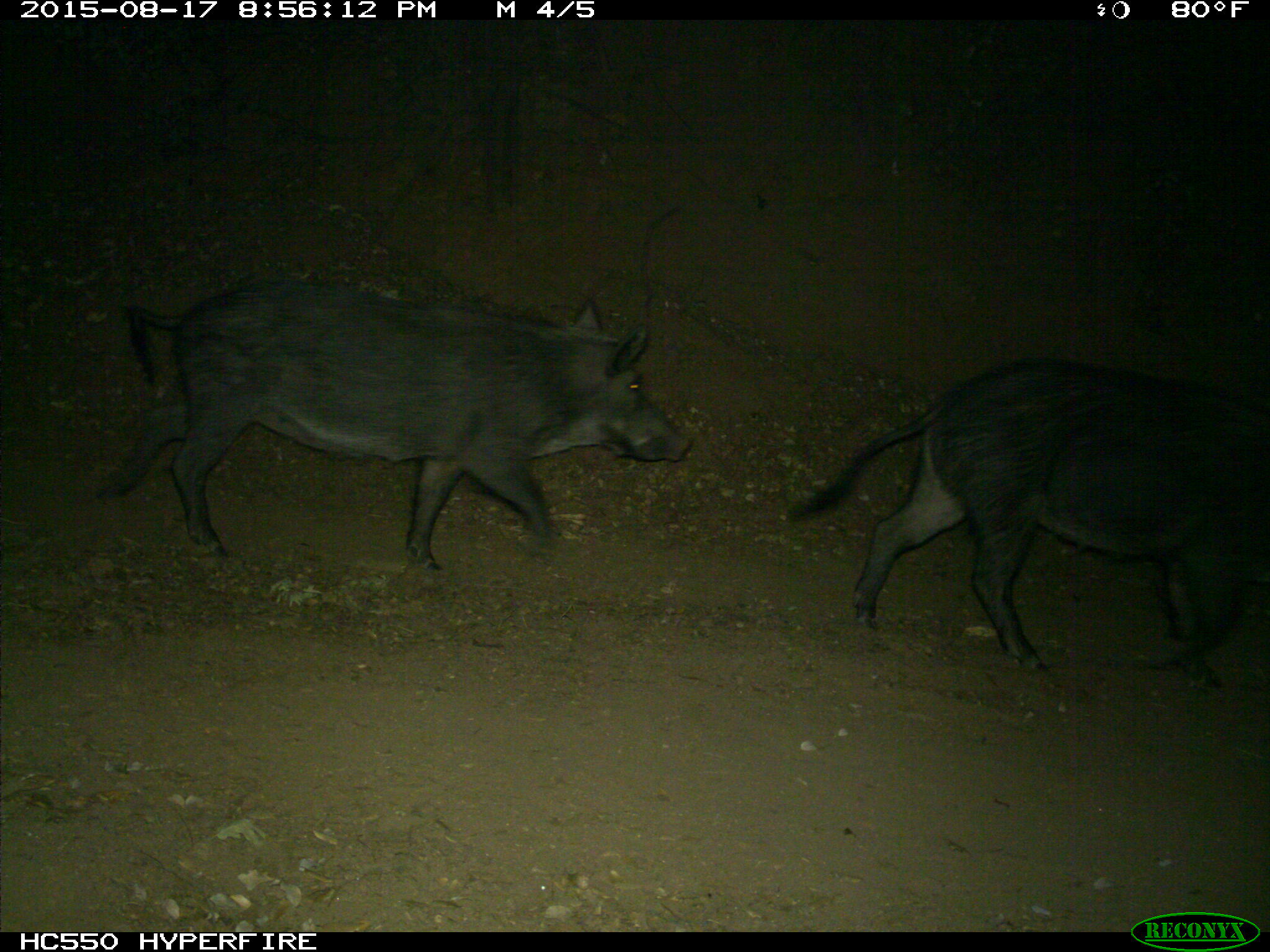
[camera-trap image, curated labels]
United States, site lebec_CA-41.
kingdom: Animalia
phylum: Chordata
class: Mammalia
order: Artiodactyla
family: Suidae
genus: Sus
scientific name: Sus scrofa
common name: wild boar